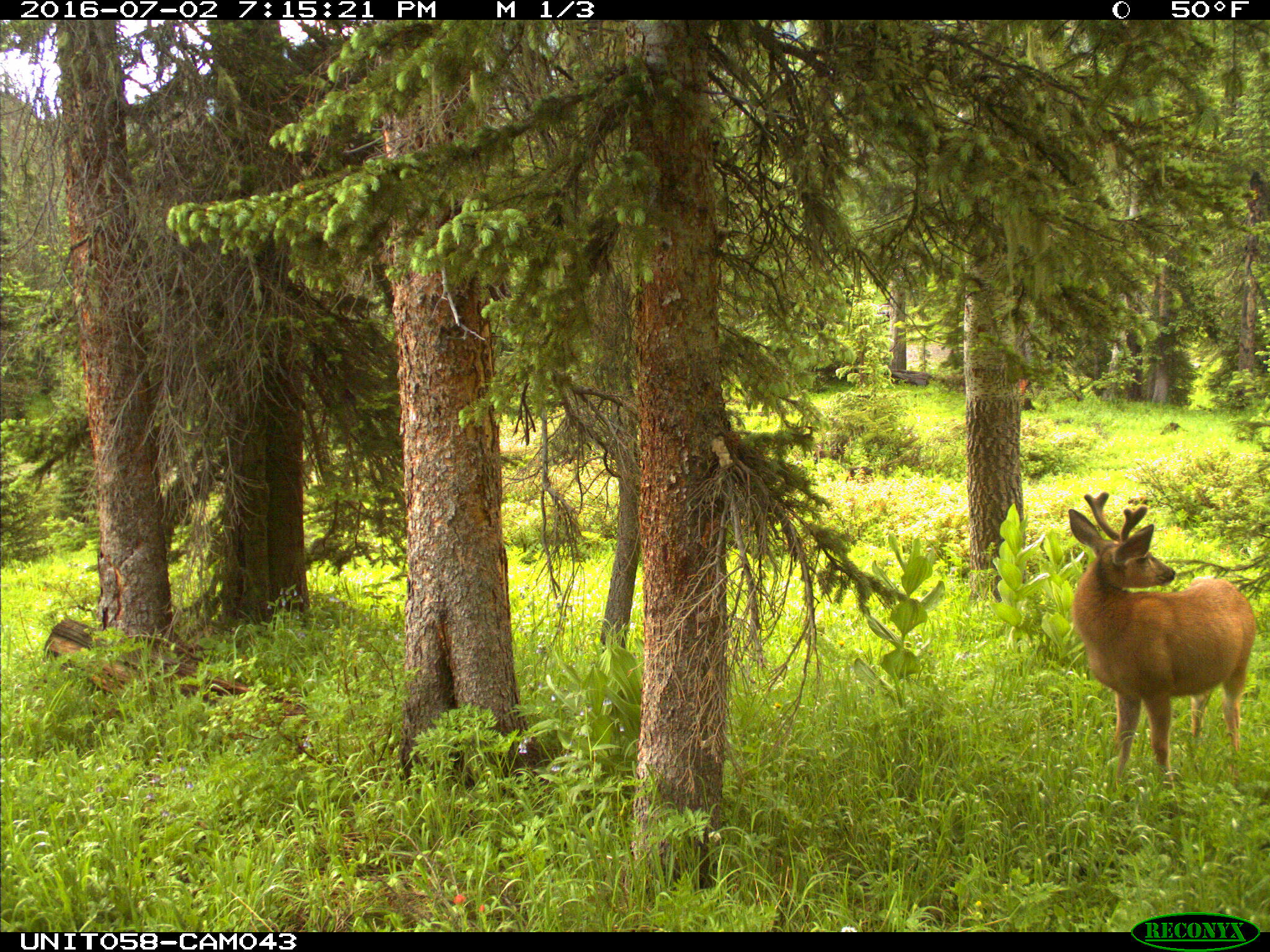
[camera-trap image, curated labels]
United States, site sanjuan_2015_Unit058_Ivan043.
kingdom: Animalia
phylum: Chordata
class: Mammalia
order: Artiodactyla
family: Cervidae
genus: Odocoileus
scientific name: Odocoileus hemionus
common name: mule deer